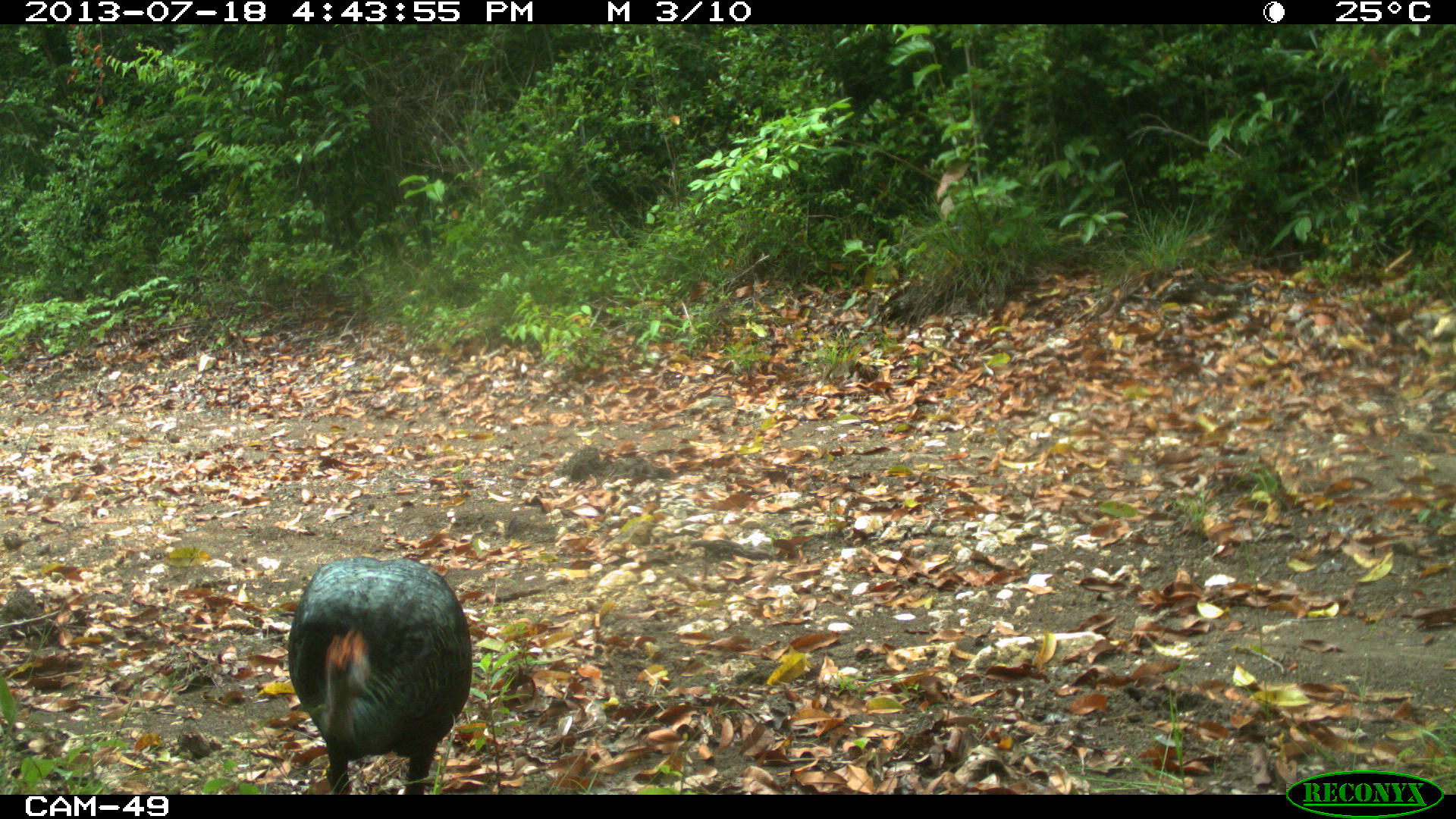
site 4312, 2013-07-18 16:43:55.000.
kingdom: Animalia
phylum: Chordata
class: Aves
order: Galliformes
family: Phasianidae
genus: Meleagris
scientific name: Meleagris ocellata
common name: ocellated turkey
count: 1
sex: male